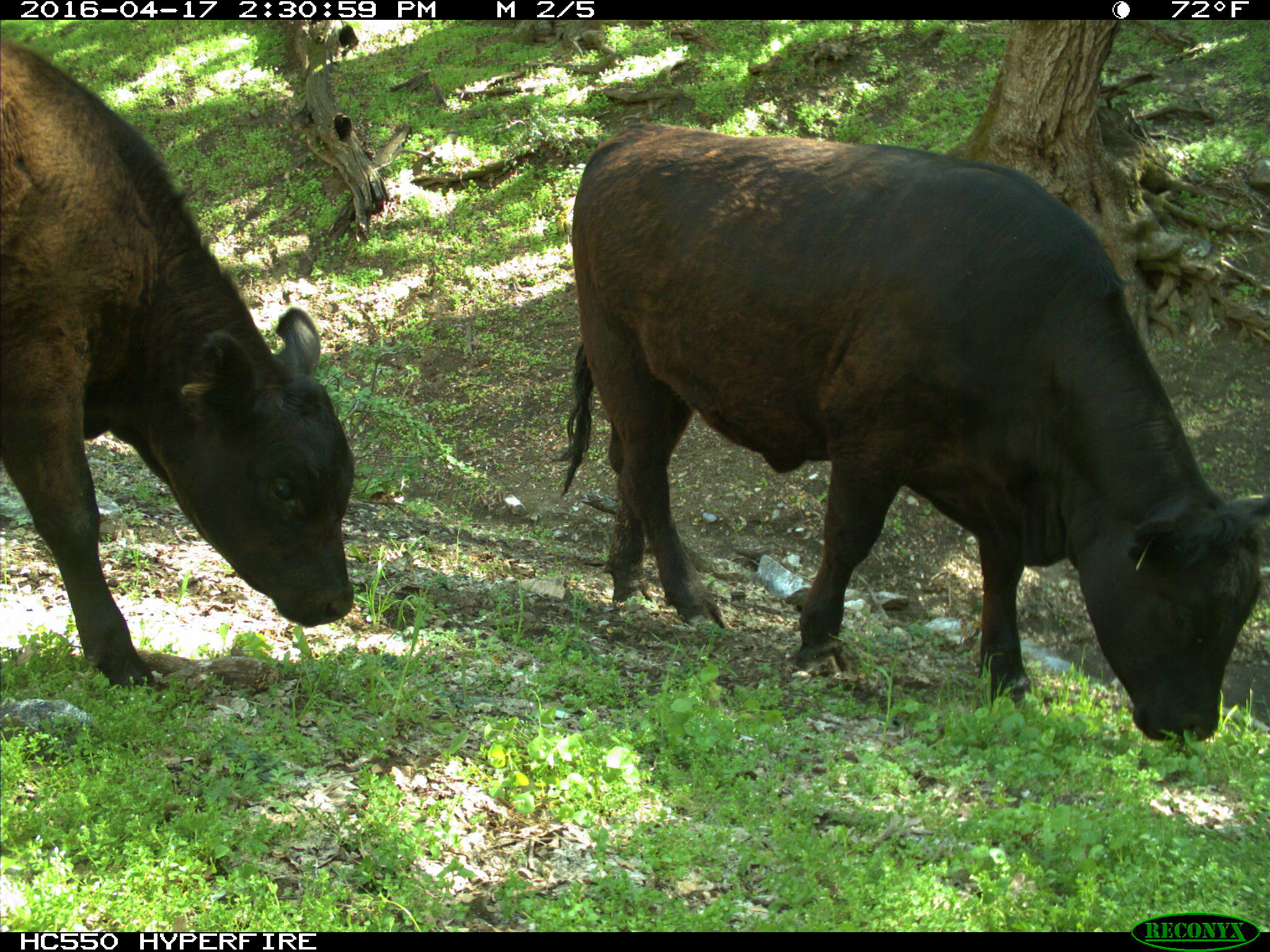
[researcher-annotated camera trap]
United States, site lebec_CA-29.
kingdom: Animalia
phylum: Chordata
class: Mammalia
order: Artiodactyla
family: Bovidae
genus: Bos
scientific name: Bos taurus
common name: domestic cow